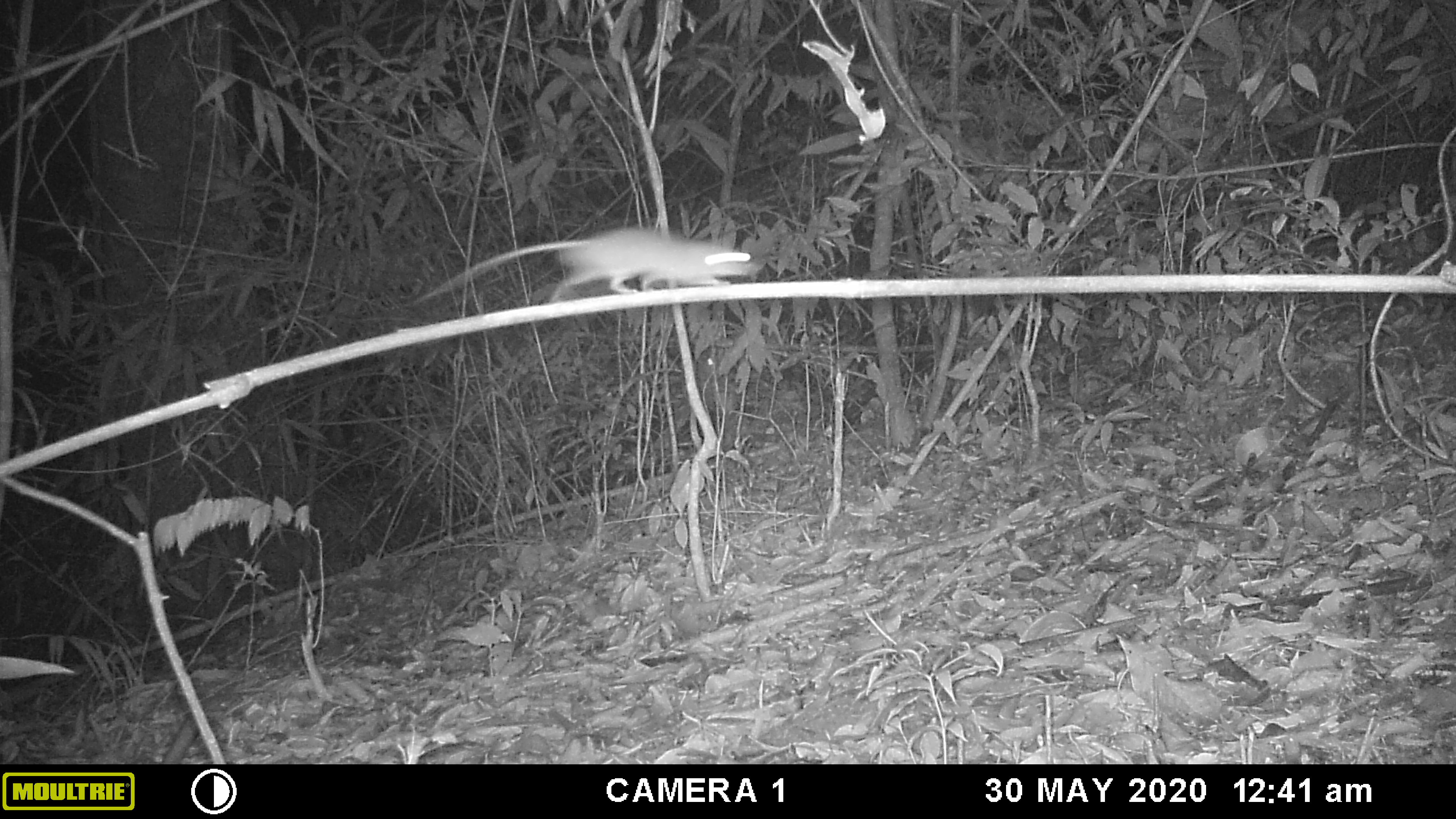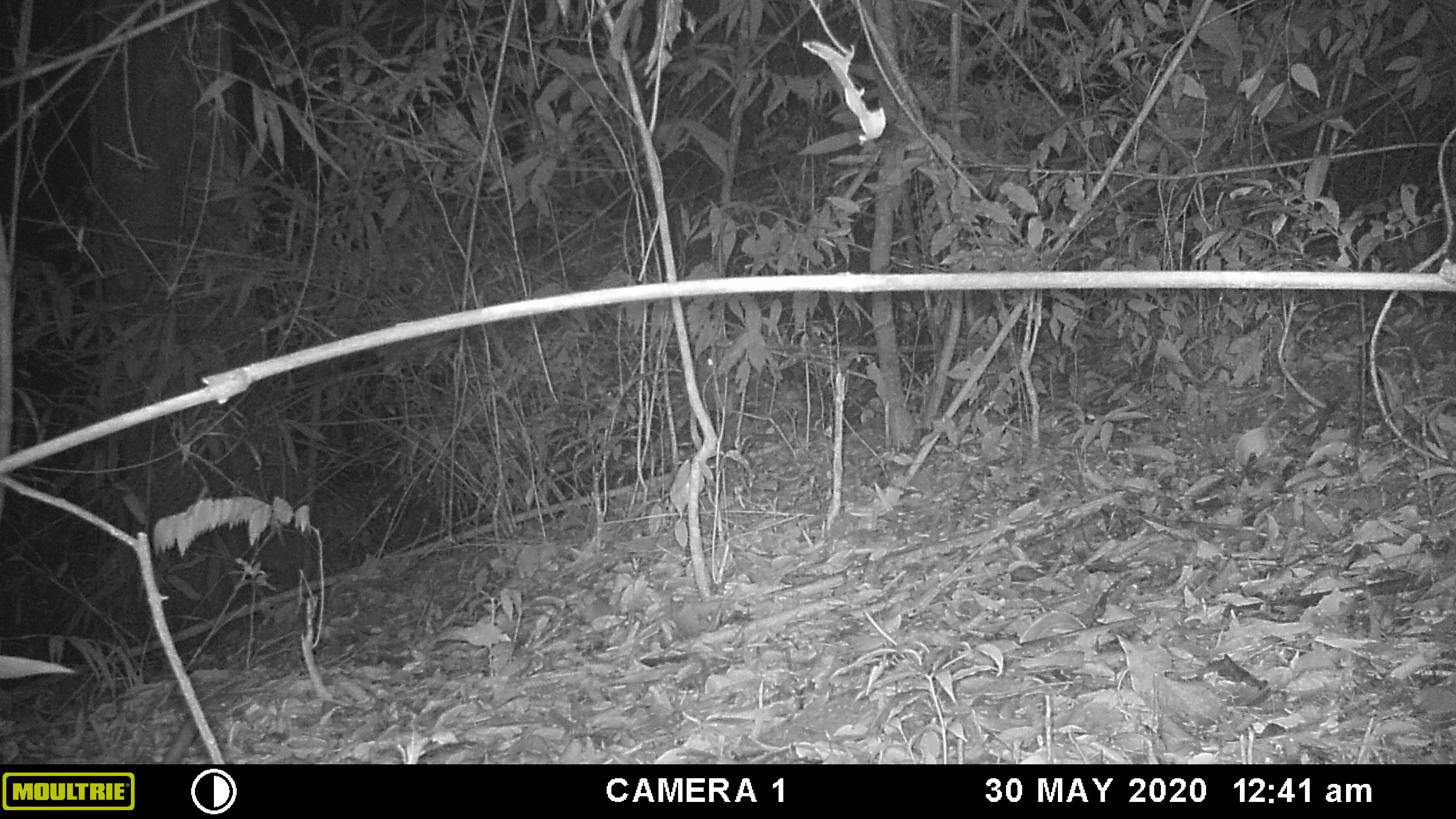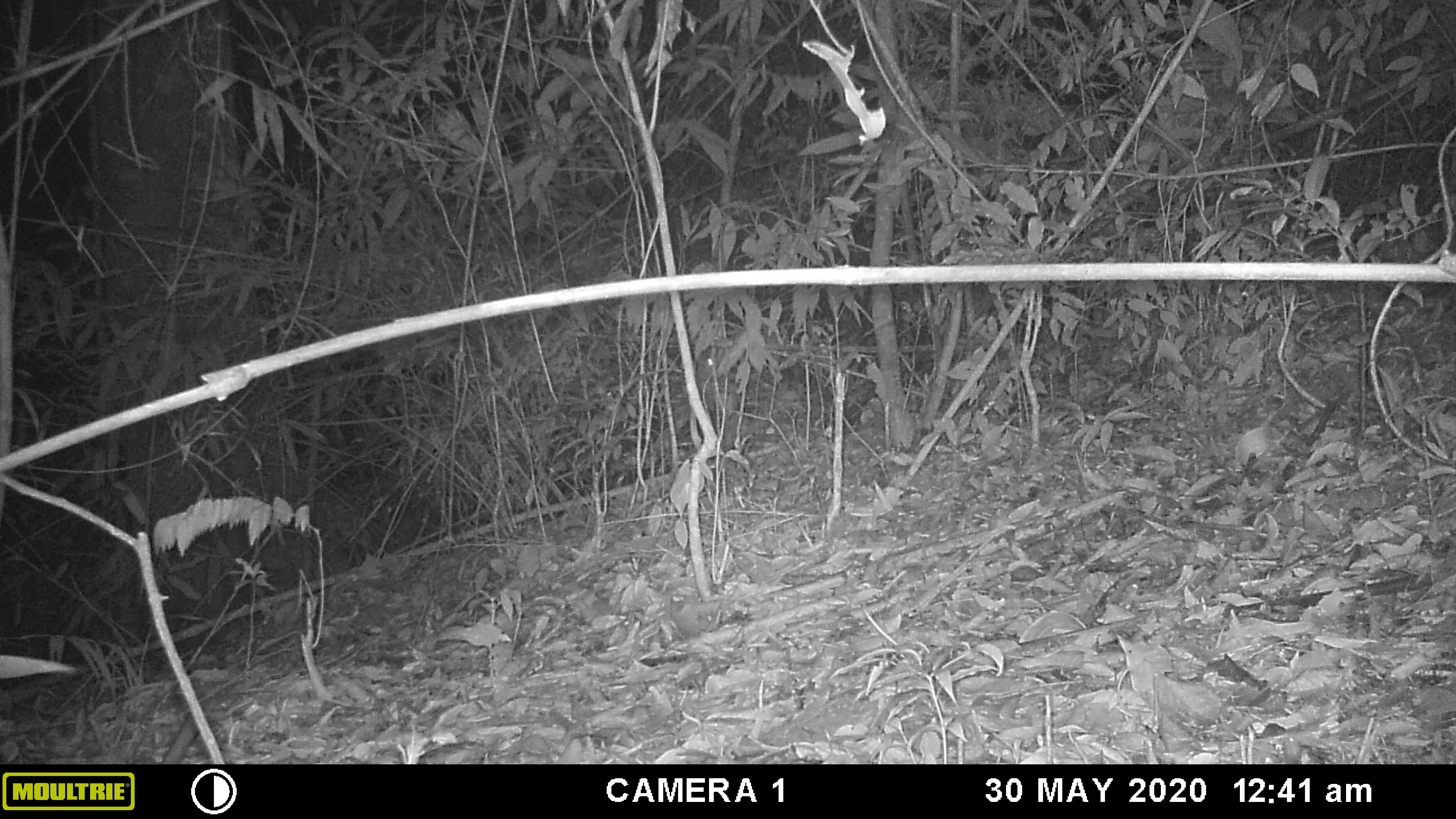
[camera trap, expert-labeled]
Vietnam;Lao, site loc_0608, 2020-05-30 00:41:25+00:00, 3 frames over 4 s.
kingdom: Animalia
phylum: Chordata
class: Mammalia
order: Rodentia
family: Muridae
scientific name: Muridae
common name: old-world mice and rats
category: unidentified murid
Unidentified murid (old-world mice and rats) (Muridae). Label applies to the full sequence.